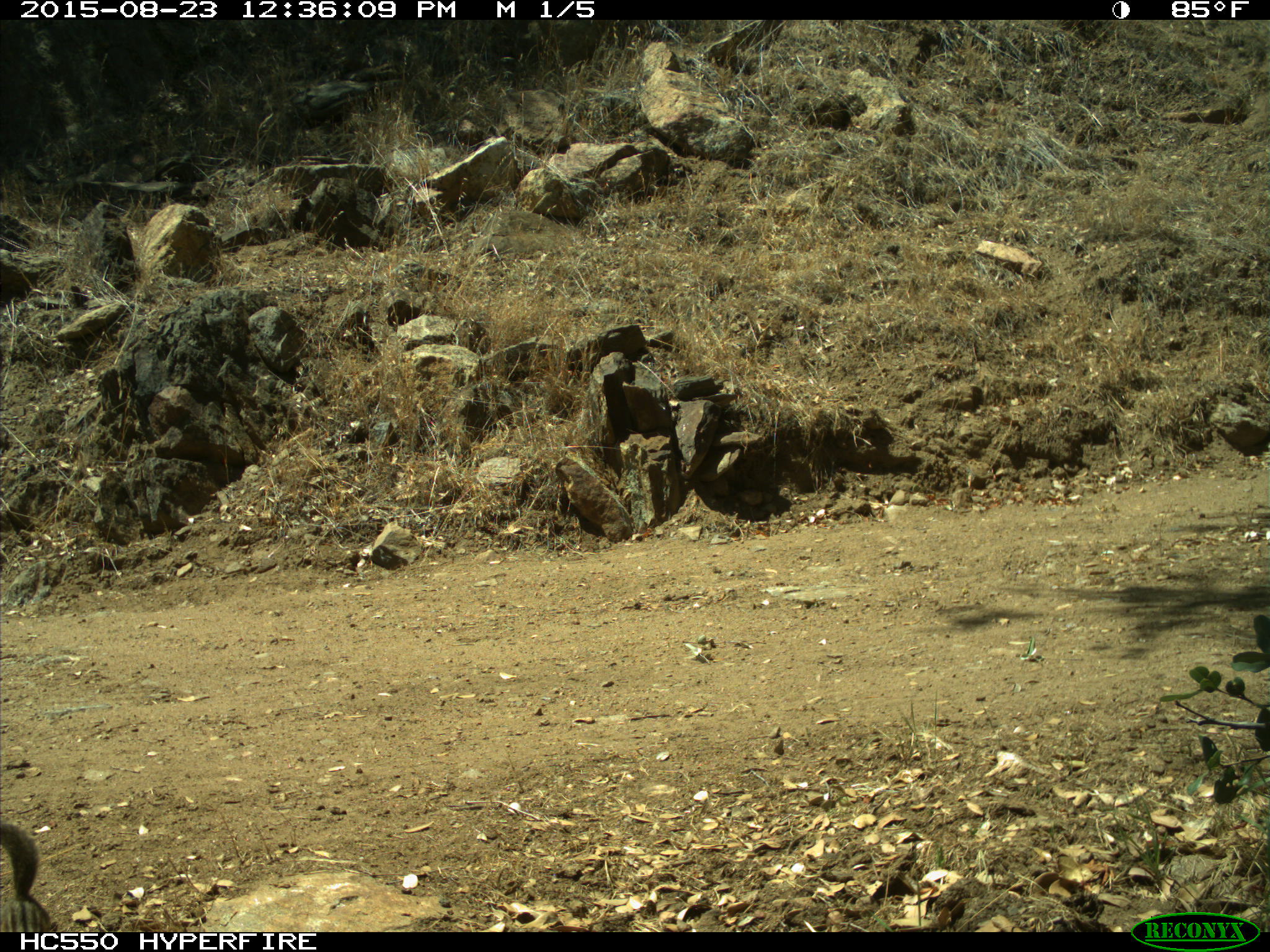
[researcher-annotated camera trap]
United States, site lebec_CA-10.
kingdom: Animalia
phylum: Chordata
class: Mammalia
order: Rodentia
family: Sciuridae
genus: Tamias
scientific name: Tamias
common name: chipmunk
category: unidentified chipmunk